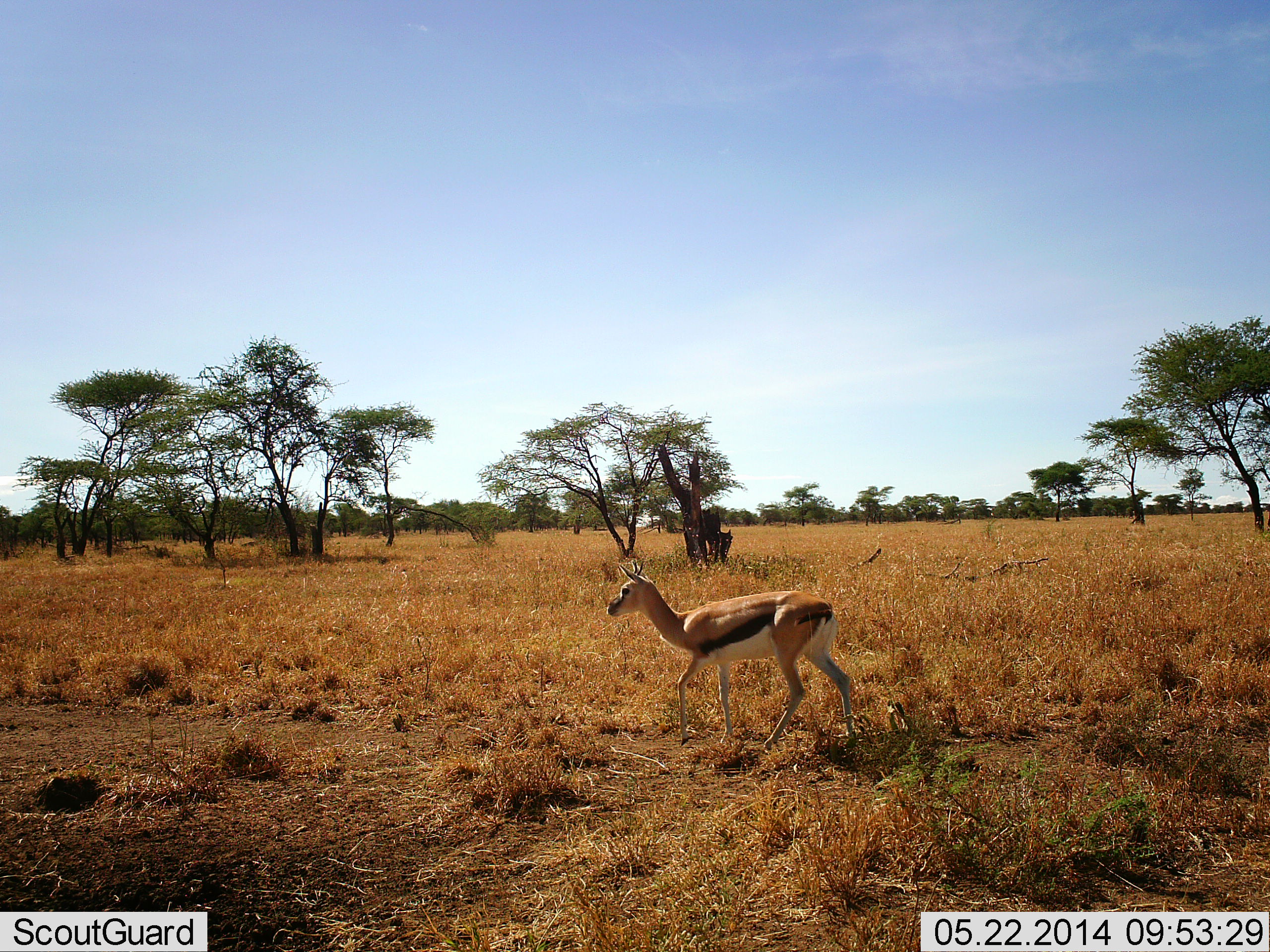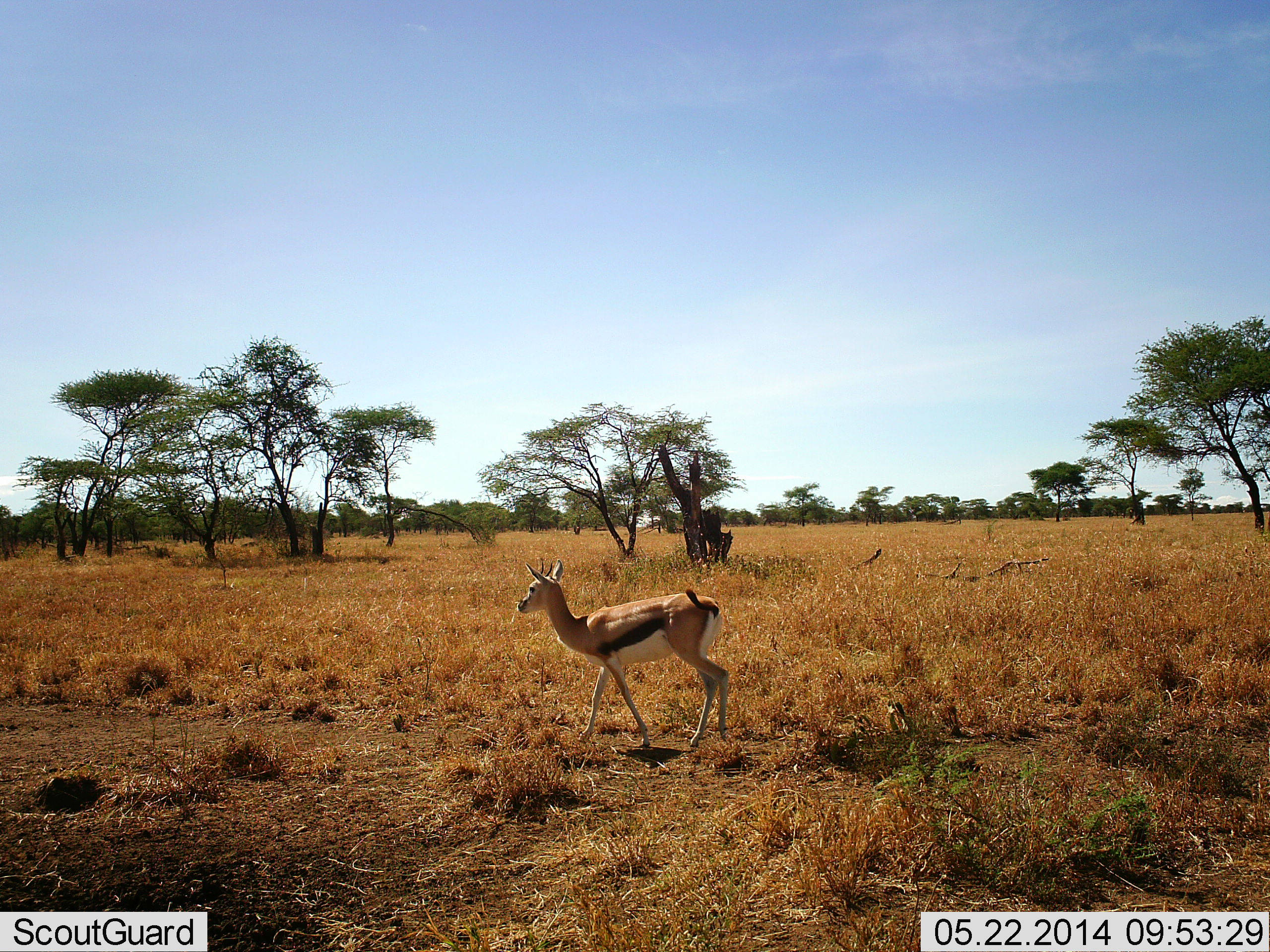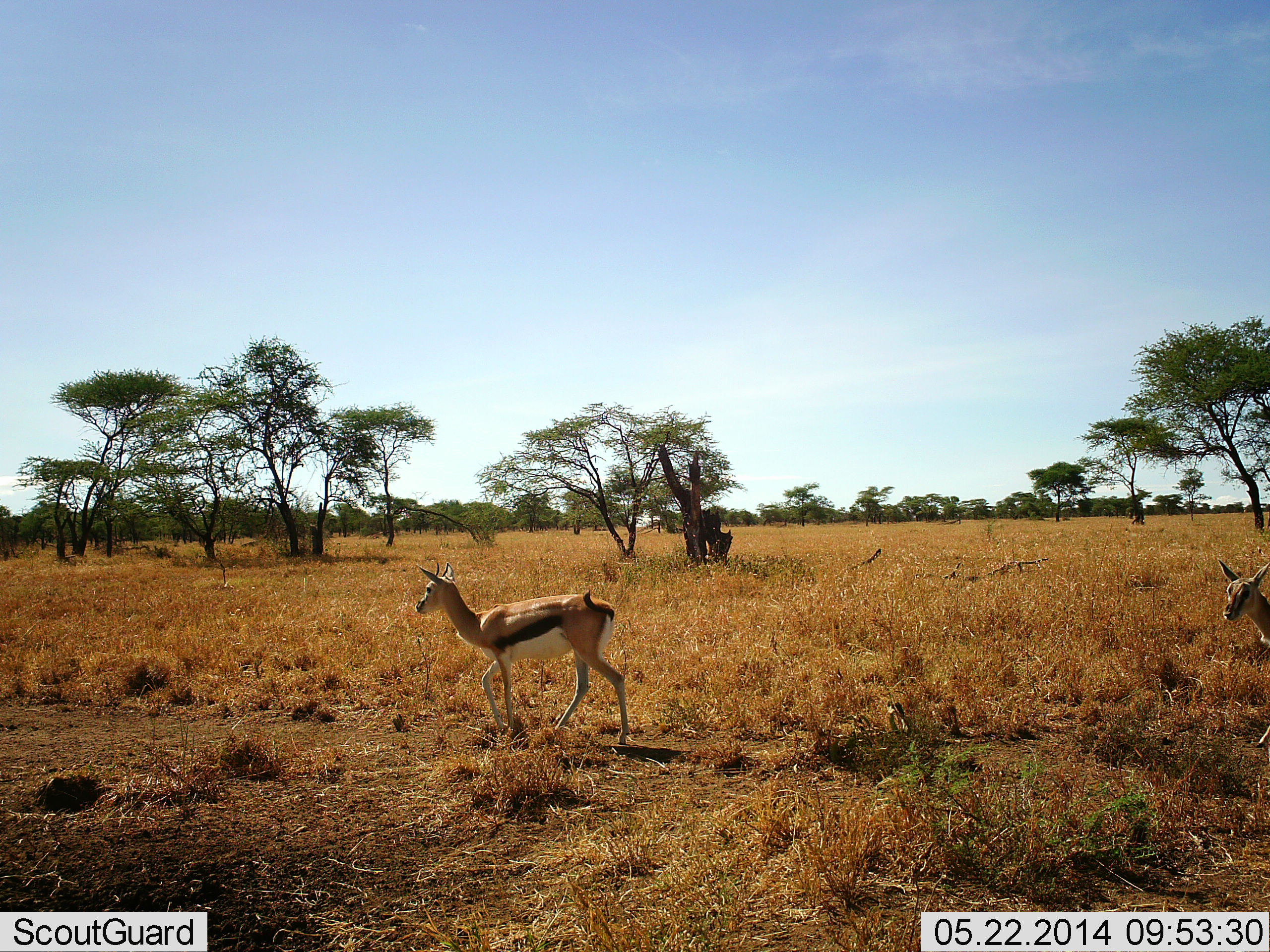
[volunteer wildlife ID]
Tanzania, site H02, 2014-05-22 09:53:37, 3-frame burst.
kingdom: Animalia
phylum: Chordata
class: Mammalia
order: Artiodactyla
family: Bovidae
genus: Eudorcas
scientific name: Eudorcas thomsonii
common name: thomson's gazelle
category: gazellethomsons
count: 2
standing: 0%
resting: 0%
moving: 100%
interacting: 0%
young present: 0%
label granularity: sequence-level